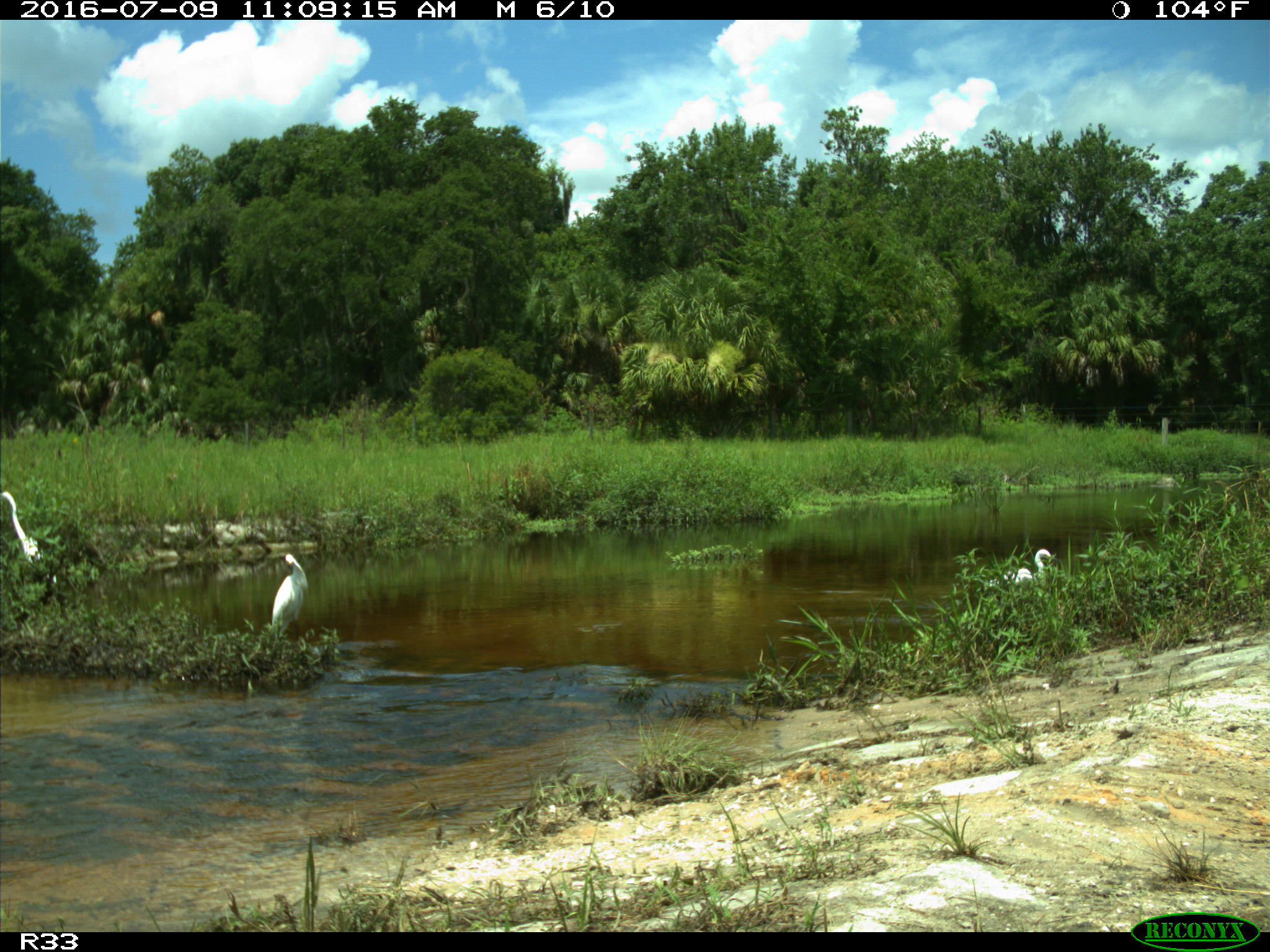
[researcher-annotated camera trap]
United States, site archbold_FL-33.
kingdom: Animalia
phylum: Chordata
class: Aves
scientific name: Aves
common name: birds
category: unidentified bird